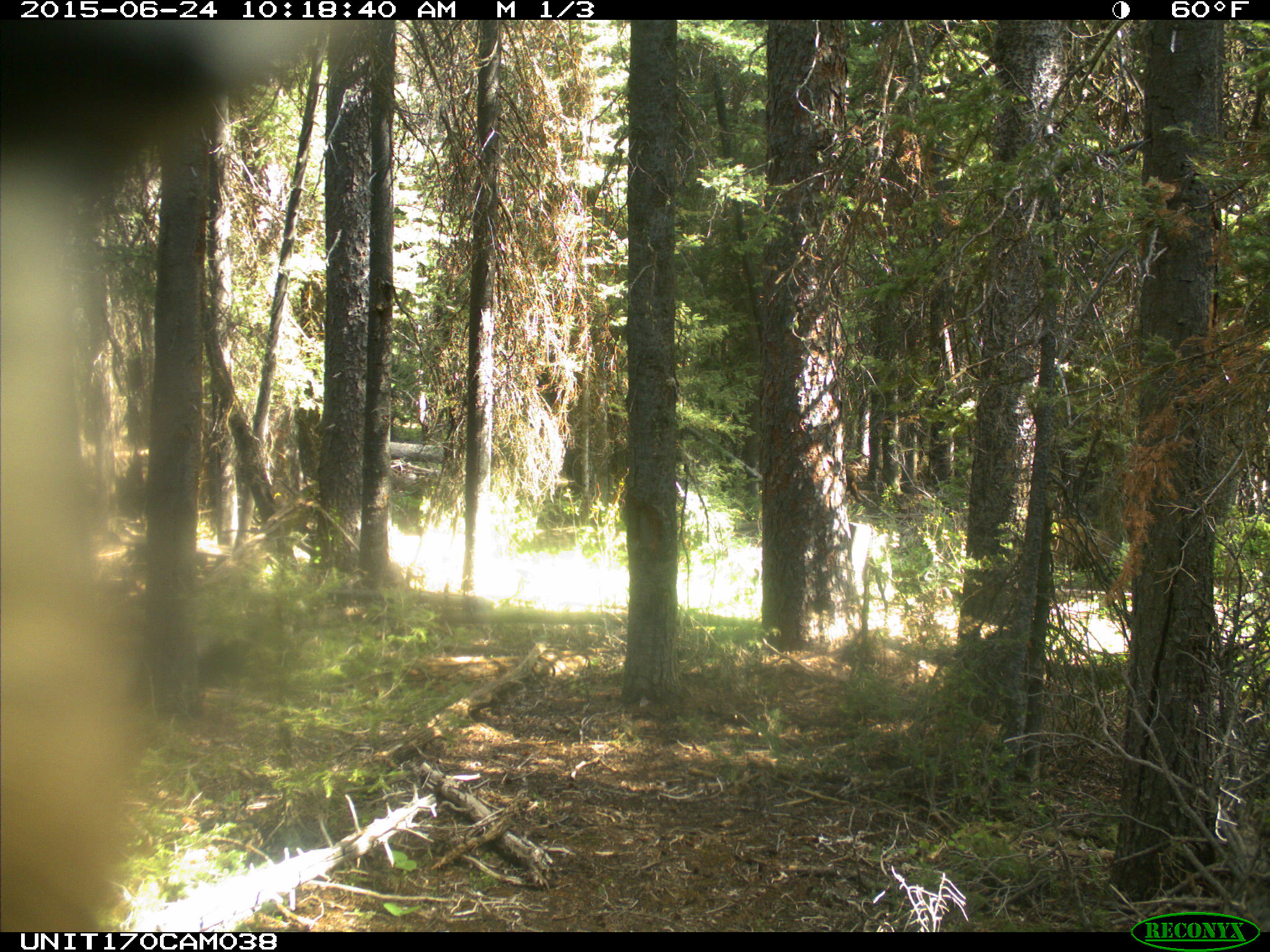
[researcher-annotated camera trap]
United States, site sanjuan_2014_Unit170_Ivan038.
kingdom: Animalia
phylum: Chordata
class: Mammalia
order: Artiodactyla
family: Cervidae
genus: Cervus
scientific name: Cervus elaphus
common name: red deer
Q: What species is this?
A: Cervus elaphus (red deer).